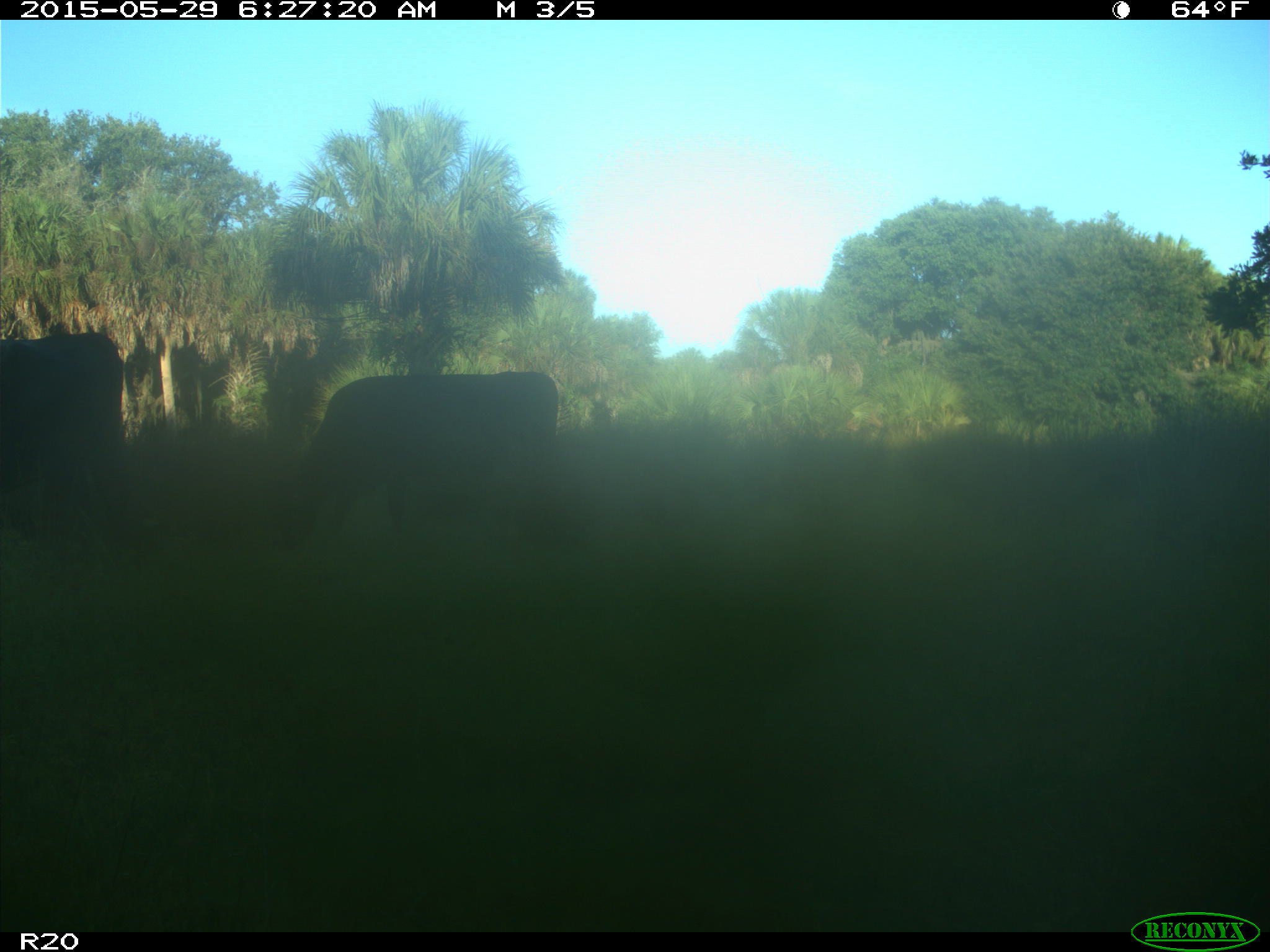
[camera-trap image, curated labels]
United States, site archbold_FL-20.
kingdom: Animalia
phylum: Chordata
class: Mammalia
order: Artiodactyla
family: Bovidae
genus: Bos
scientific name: Bos taurus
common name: domestic cow